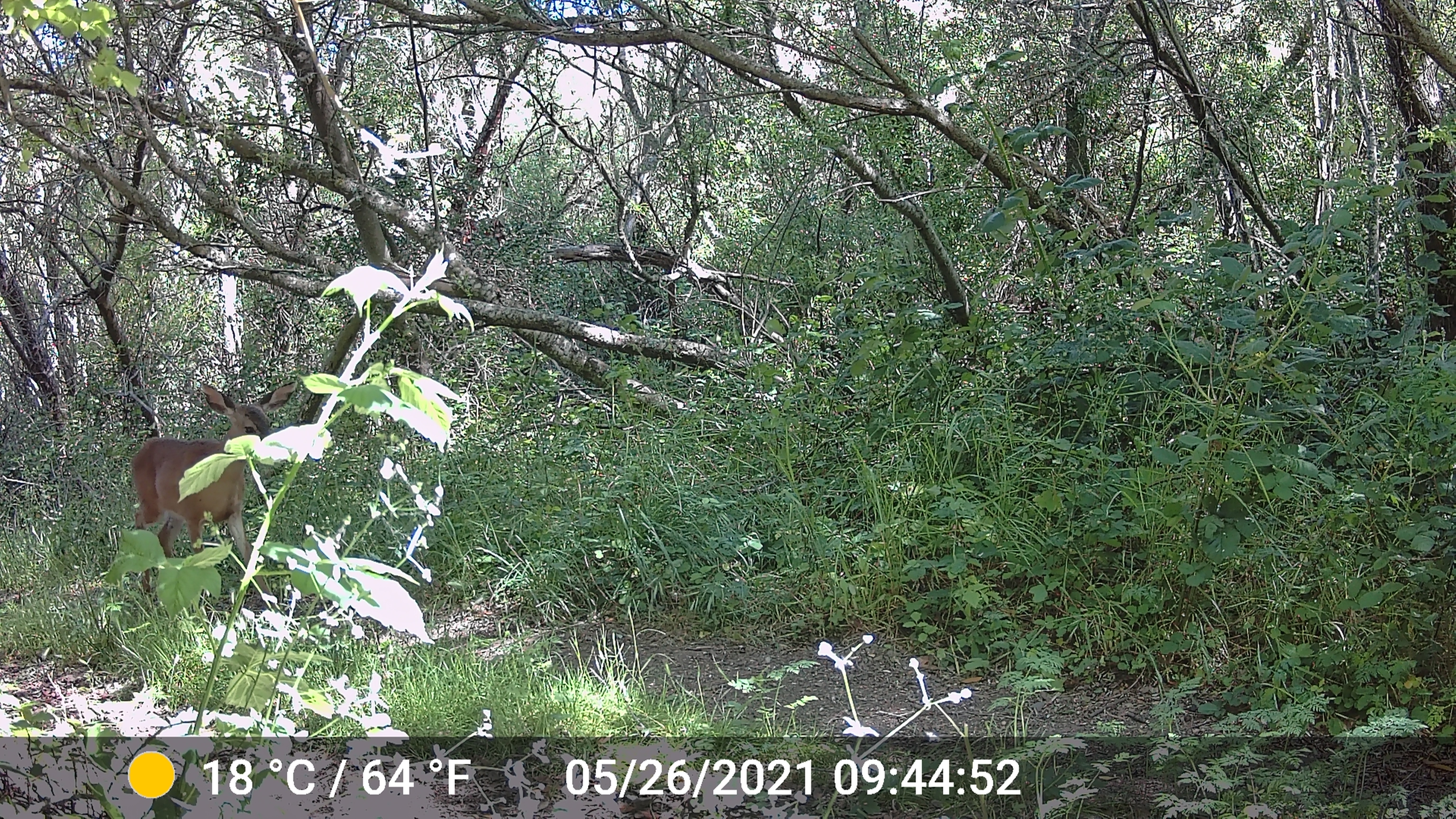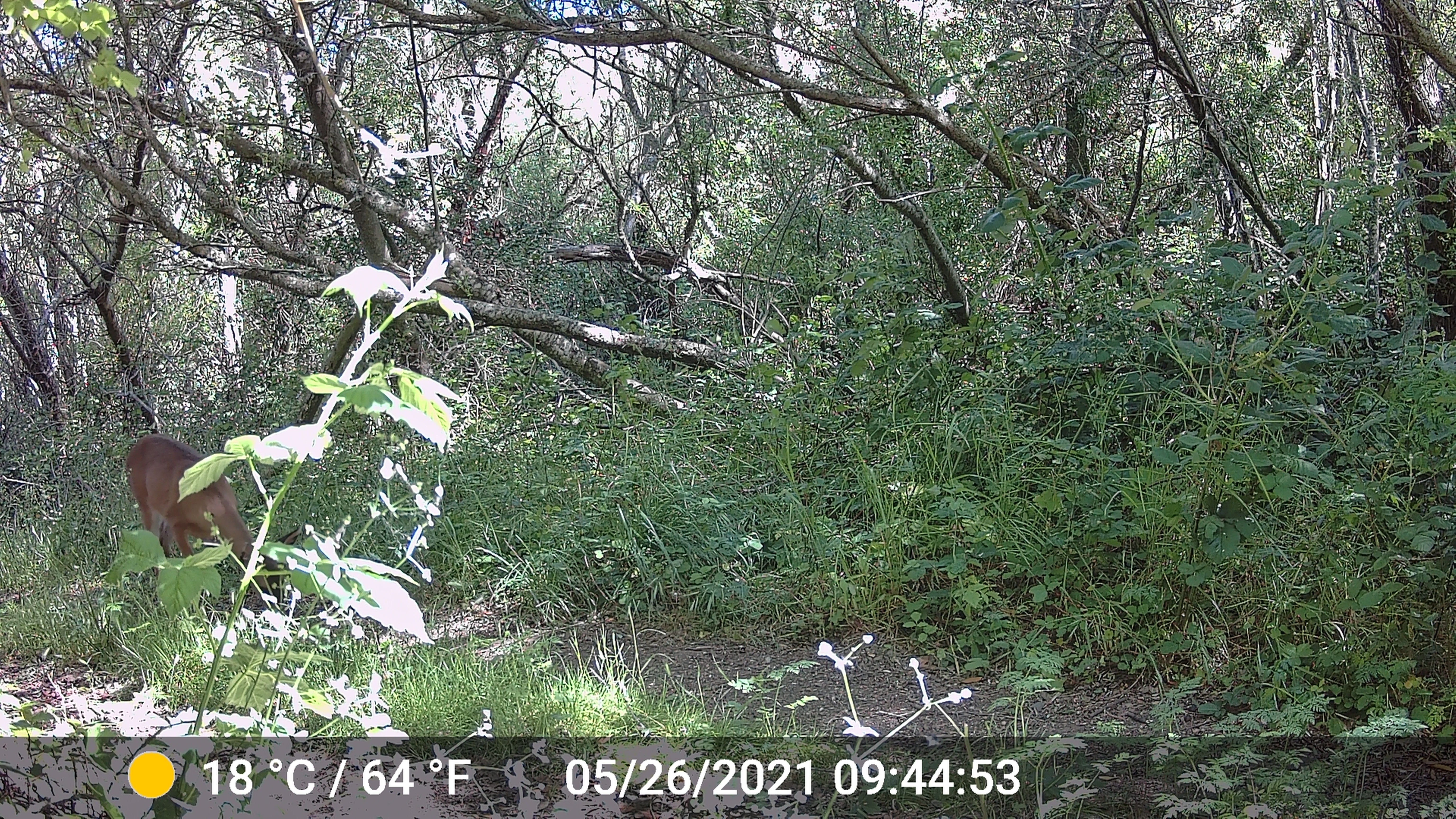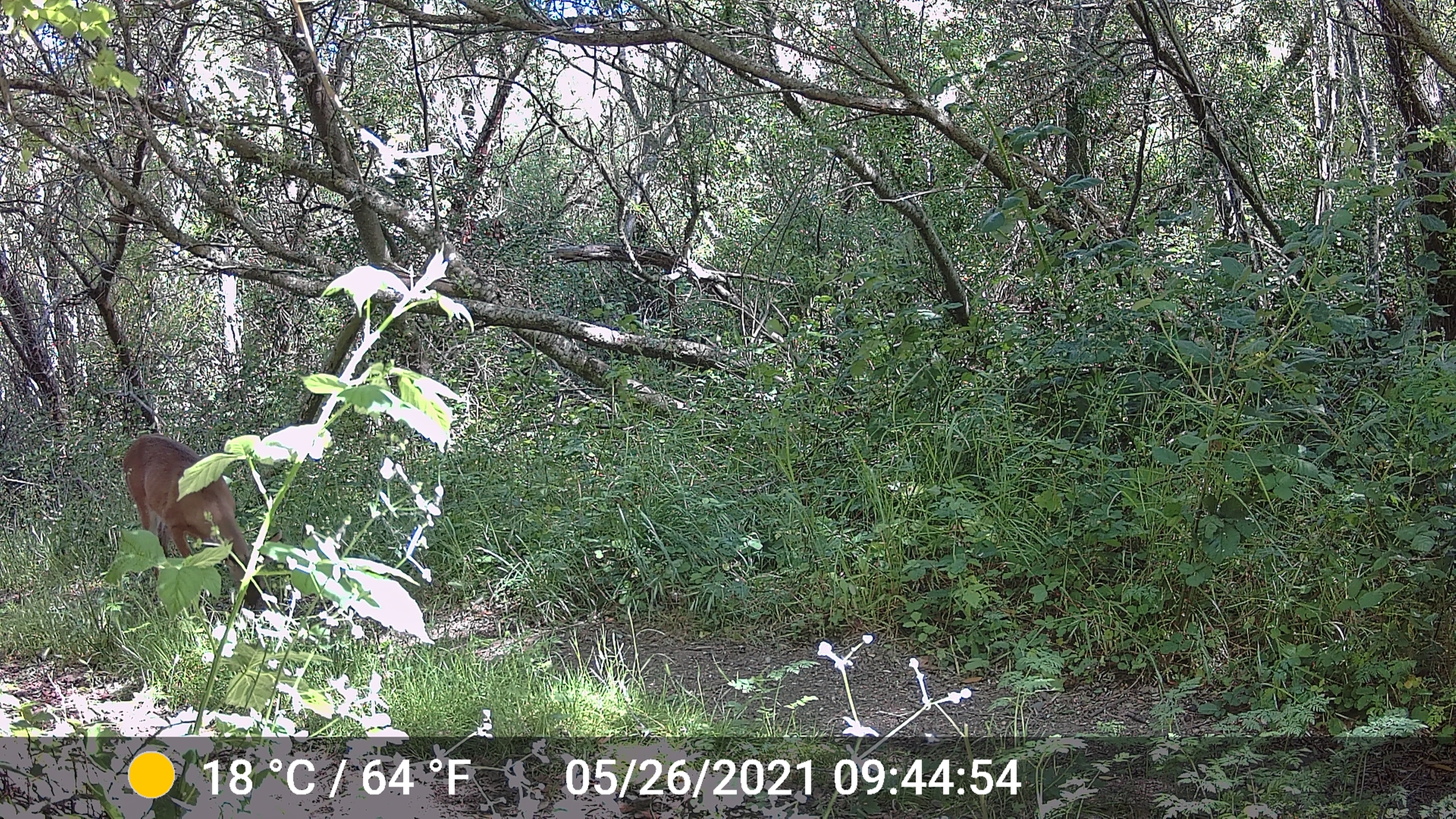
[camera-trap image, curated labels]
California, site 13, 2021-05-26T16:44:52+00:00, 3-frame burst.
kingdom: Animalia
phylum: Chordata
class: Mammalia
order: Artiodactyla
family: Cervidae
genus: Odocoileus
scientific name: Odocoileus hemionus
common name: mule deer